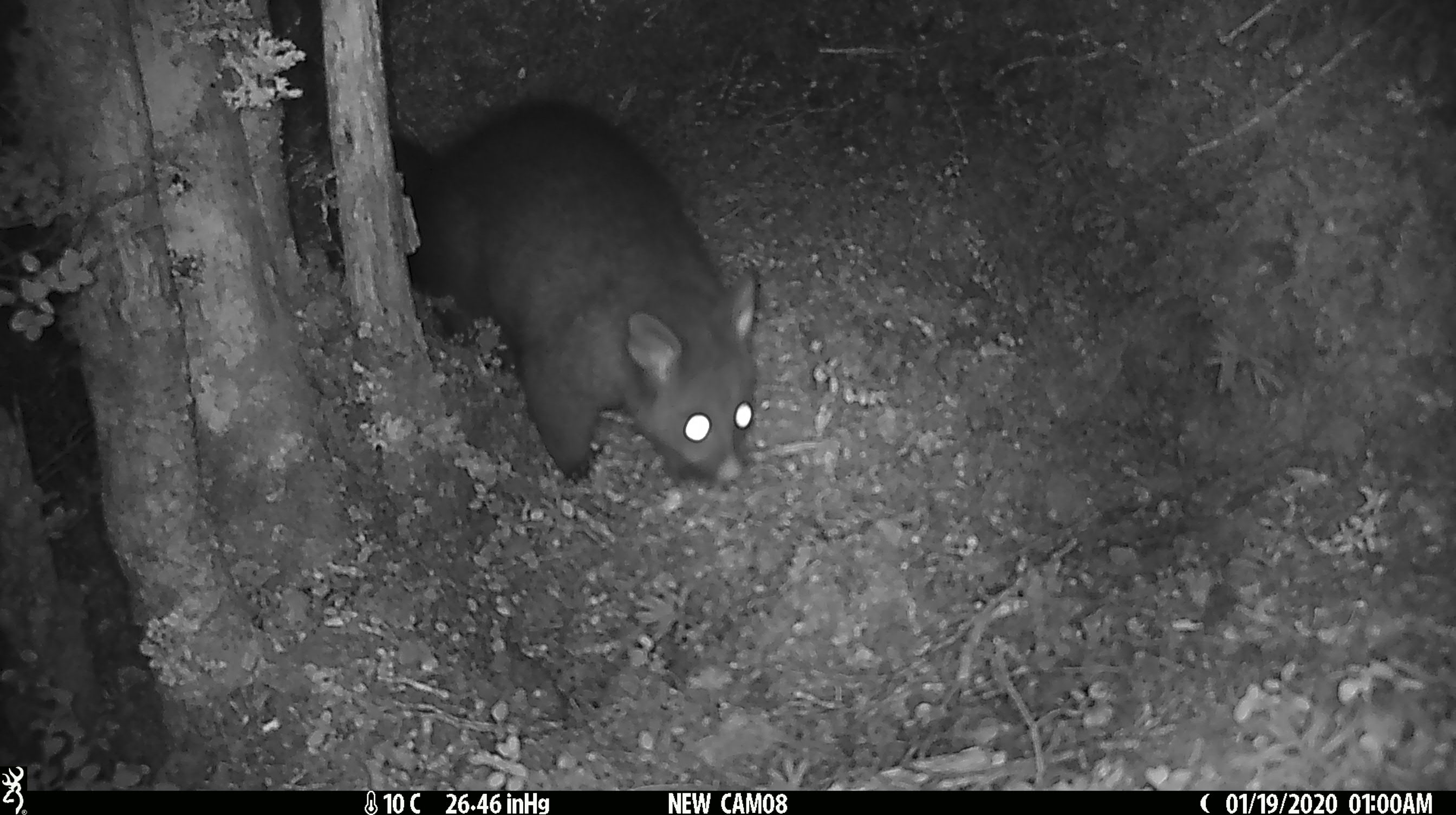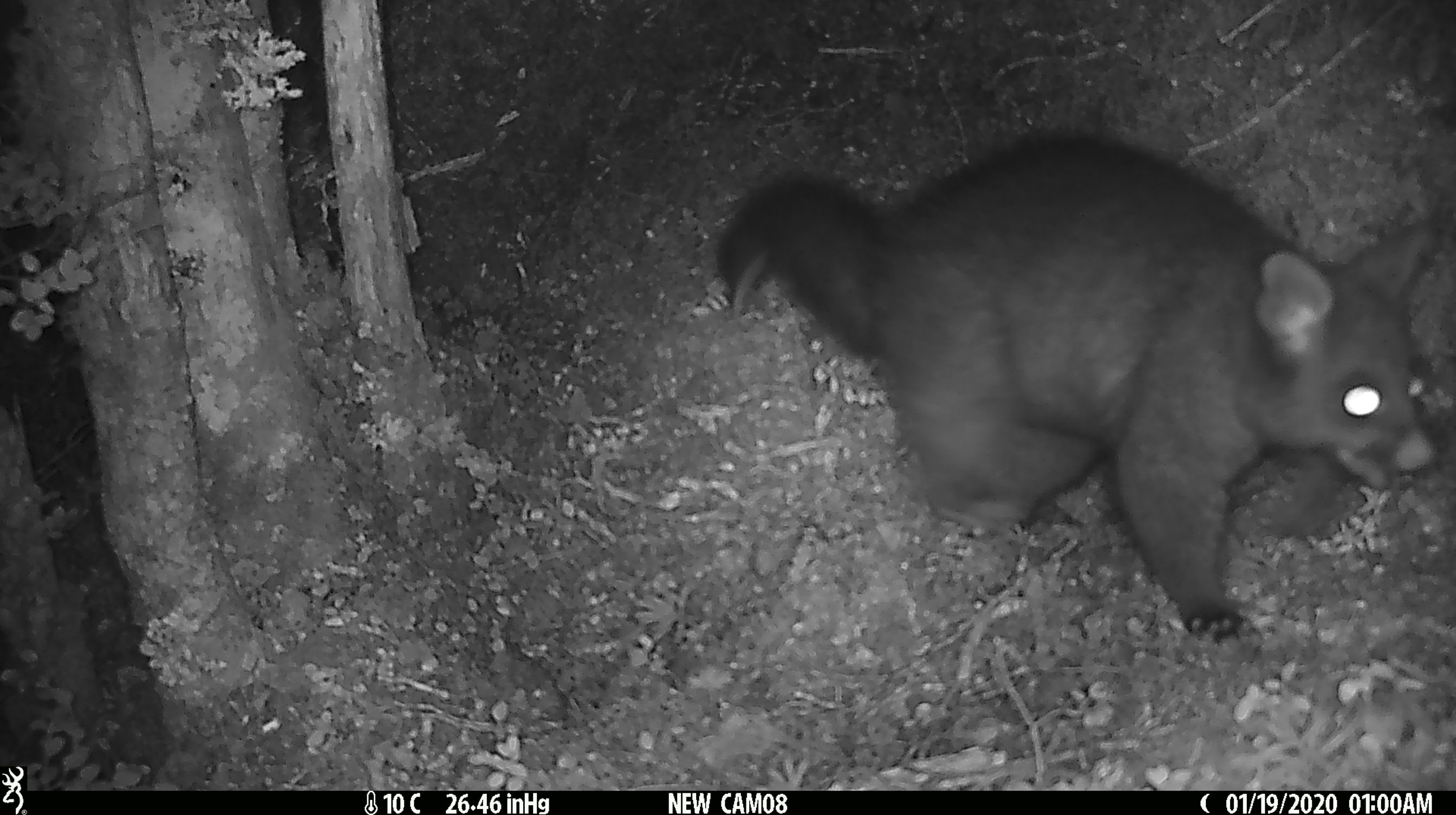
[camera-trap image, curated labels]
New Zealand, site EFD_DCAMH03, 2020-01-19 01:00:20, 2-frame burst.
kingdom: Animalia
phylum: Chordata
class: Mammalia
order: Diprotodontia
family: Phalangeridae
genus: Trichosurus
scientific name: Trichosurus vulpecula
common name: common brushtail possum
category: possum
Possum (common brushtail possum) (Trichosurus vulpecula).